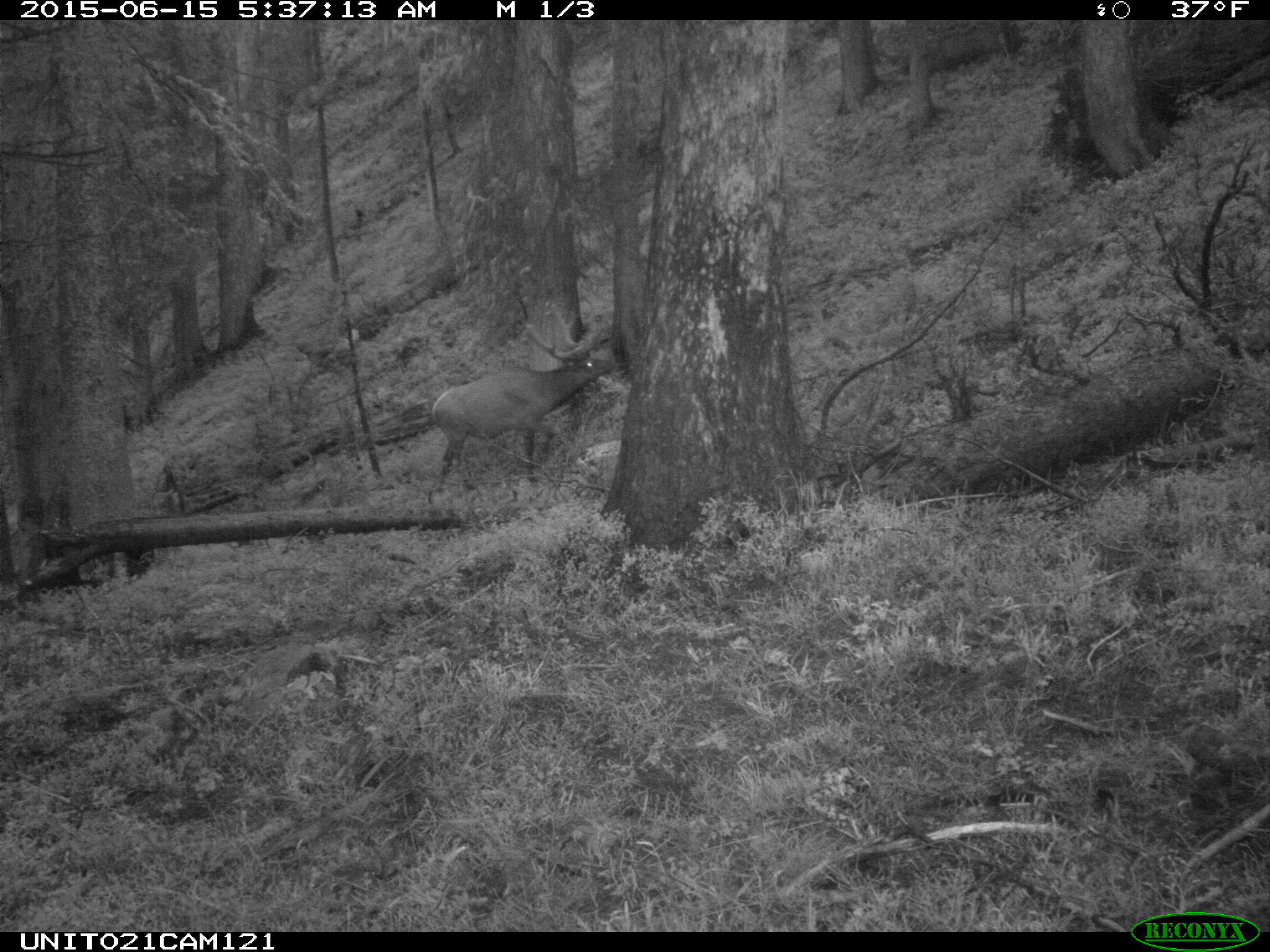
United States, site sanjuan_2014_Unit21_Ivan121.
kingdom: Animalia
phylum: Chordata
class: Mammalia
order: Artiodactyla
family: Cervidae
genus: Cervus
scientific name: Cervus elaphus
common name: red deer